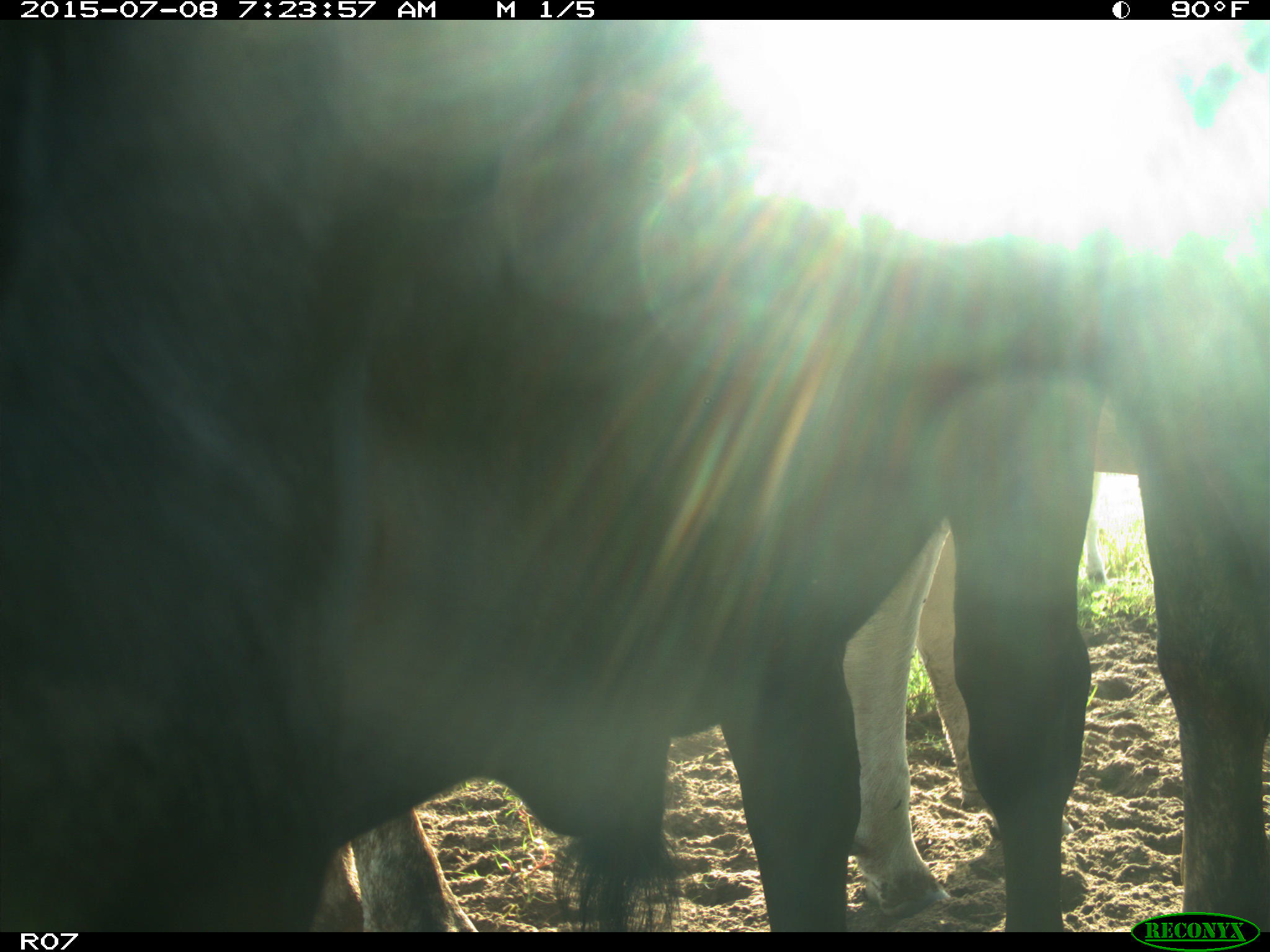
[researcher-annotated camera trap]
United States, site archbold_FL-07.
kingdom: Animalia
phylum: Chordata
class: Mammalia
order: Artiodactyla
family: Bovidae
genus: Bos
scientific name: Bos taurus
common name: domestic cow